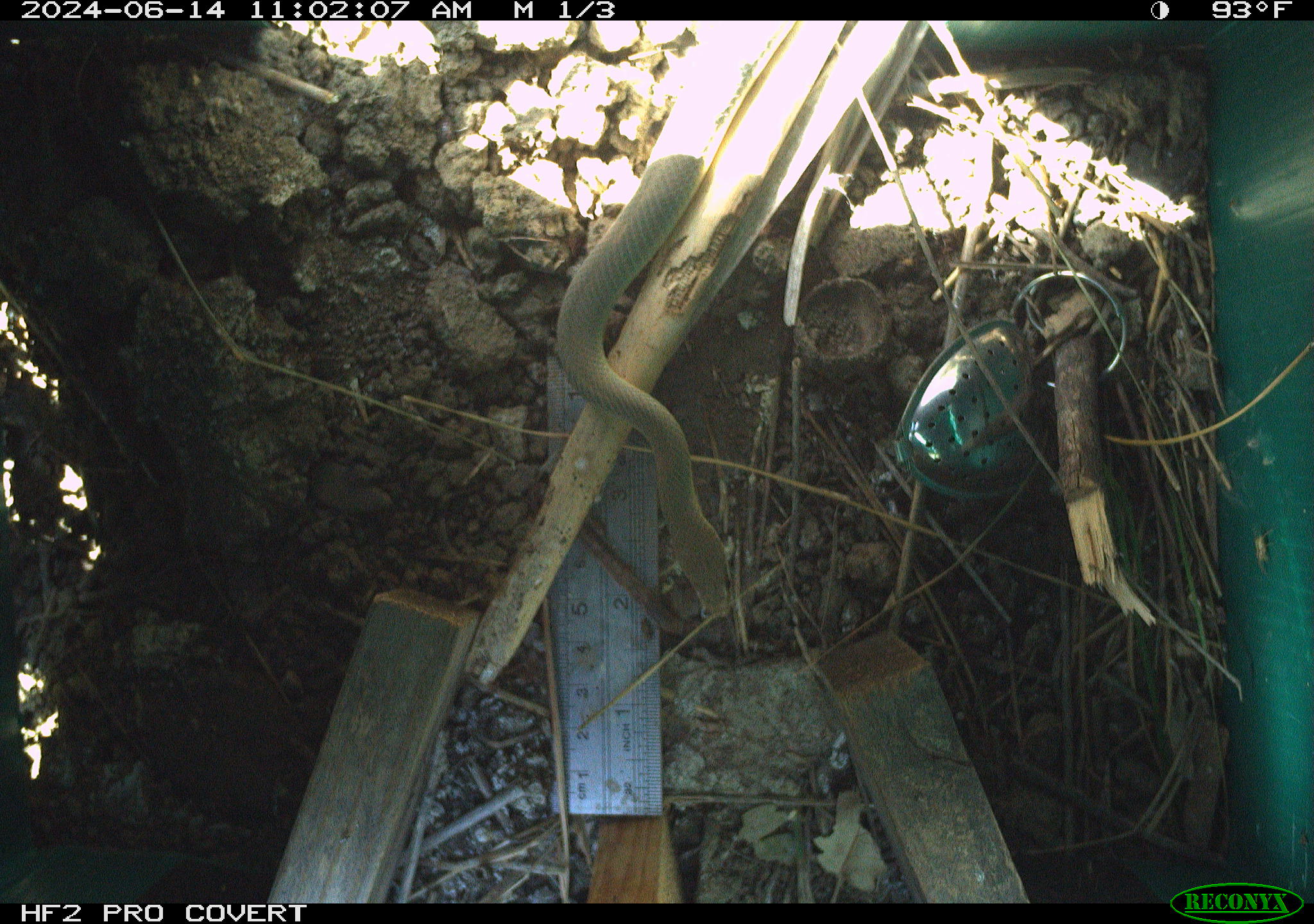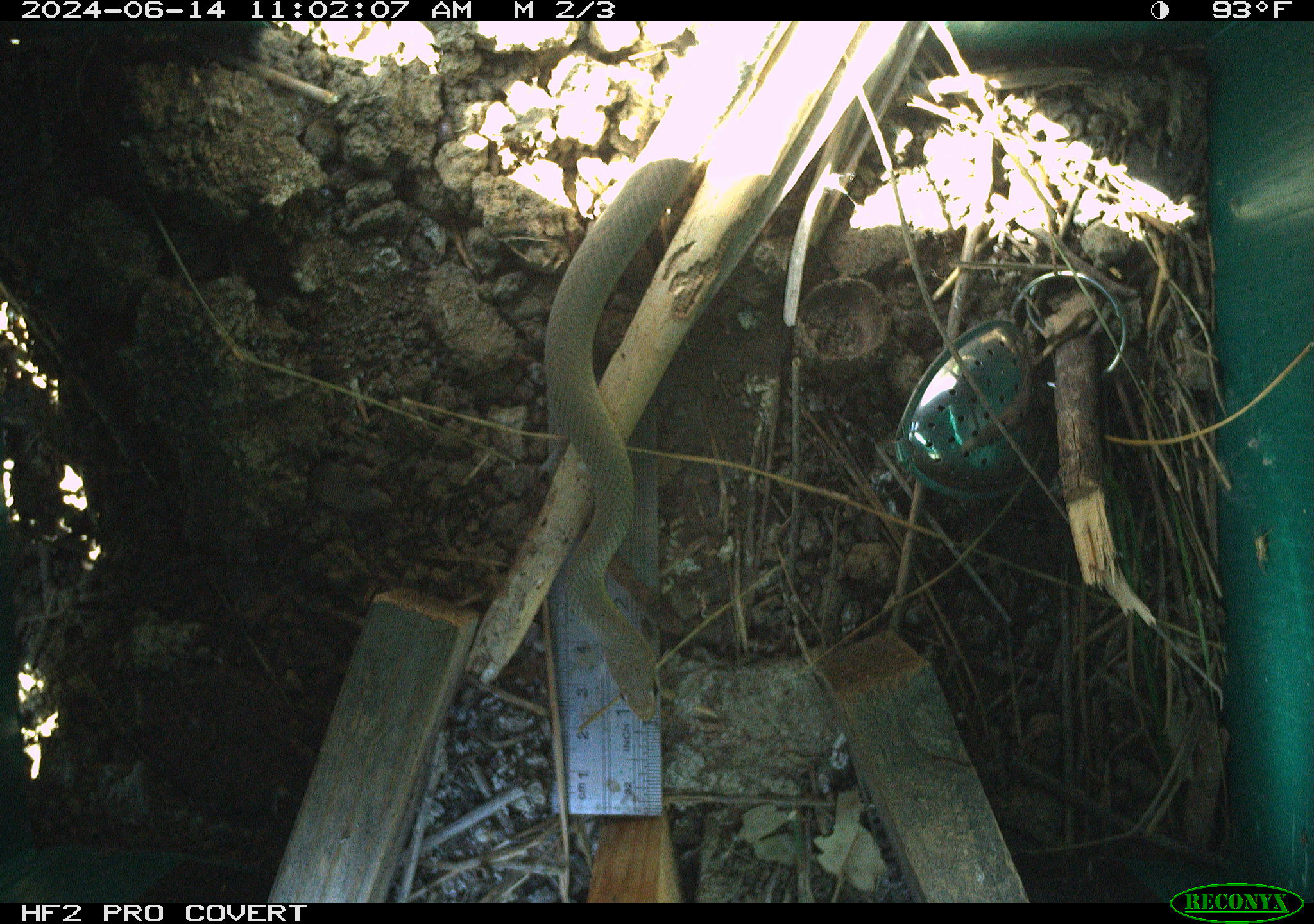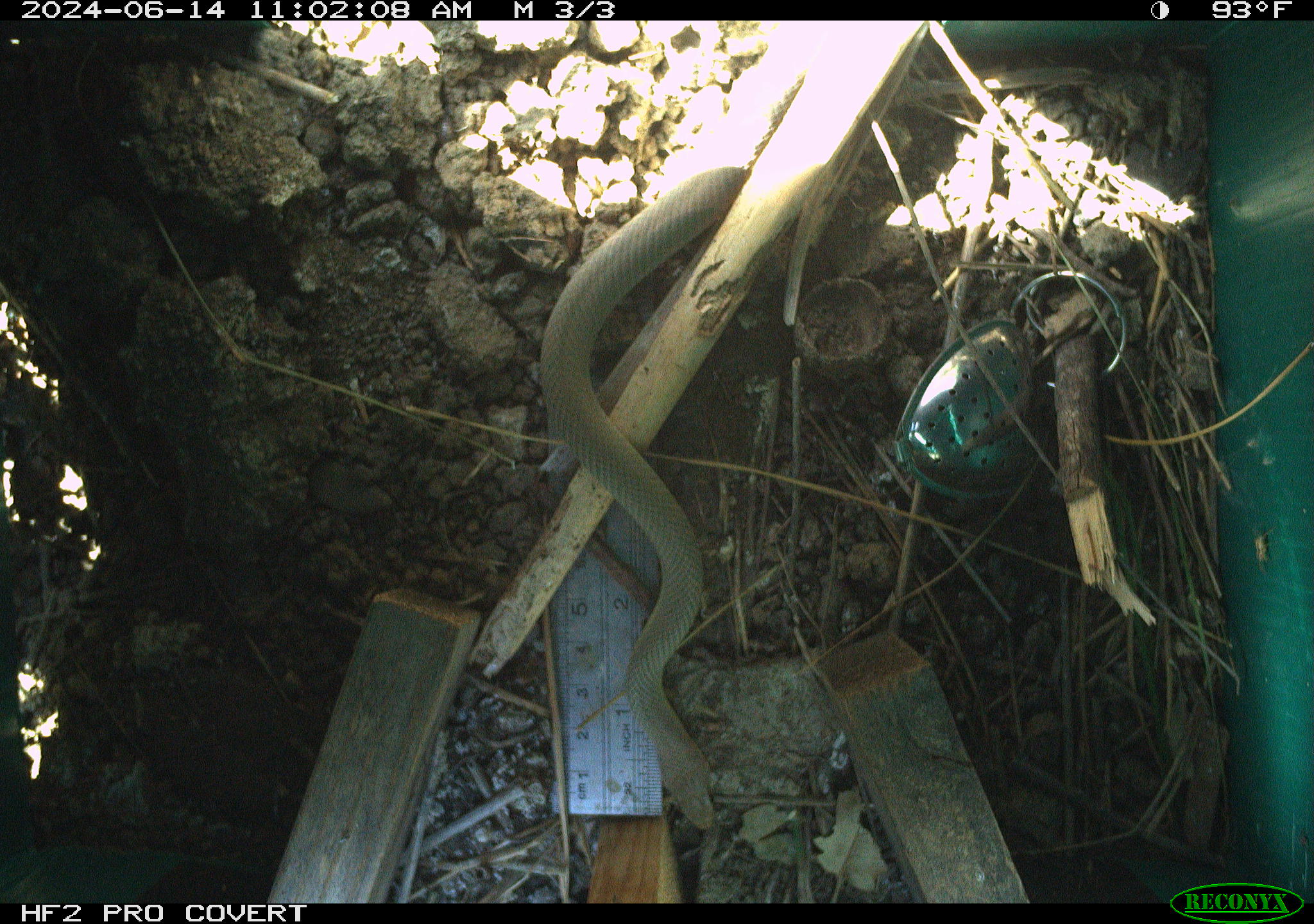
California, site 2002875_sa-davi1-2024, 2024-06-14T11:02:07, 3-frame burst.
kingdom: Animalia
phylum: Chordata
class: Reptilia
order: Squamata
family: Colubridae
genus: Coluber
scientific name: Coluber constrictor mormon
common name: western yellow-bellied racer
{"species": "western yellow-bellied racer (Coluber constrictor mormon)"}